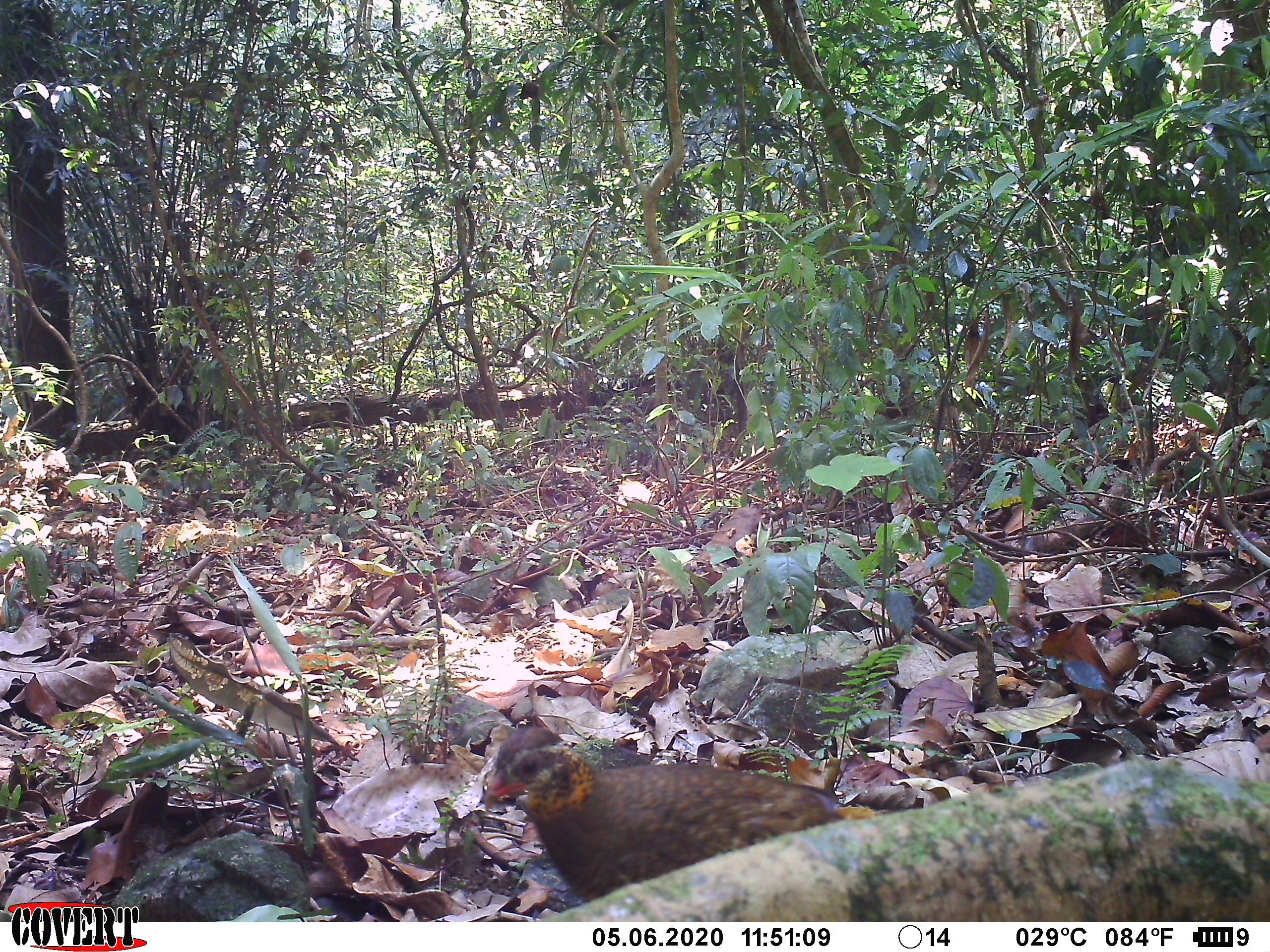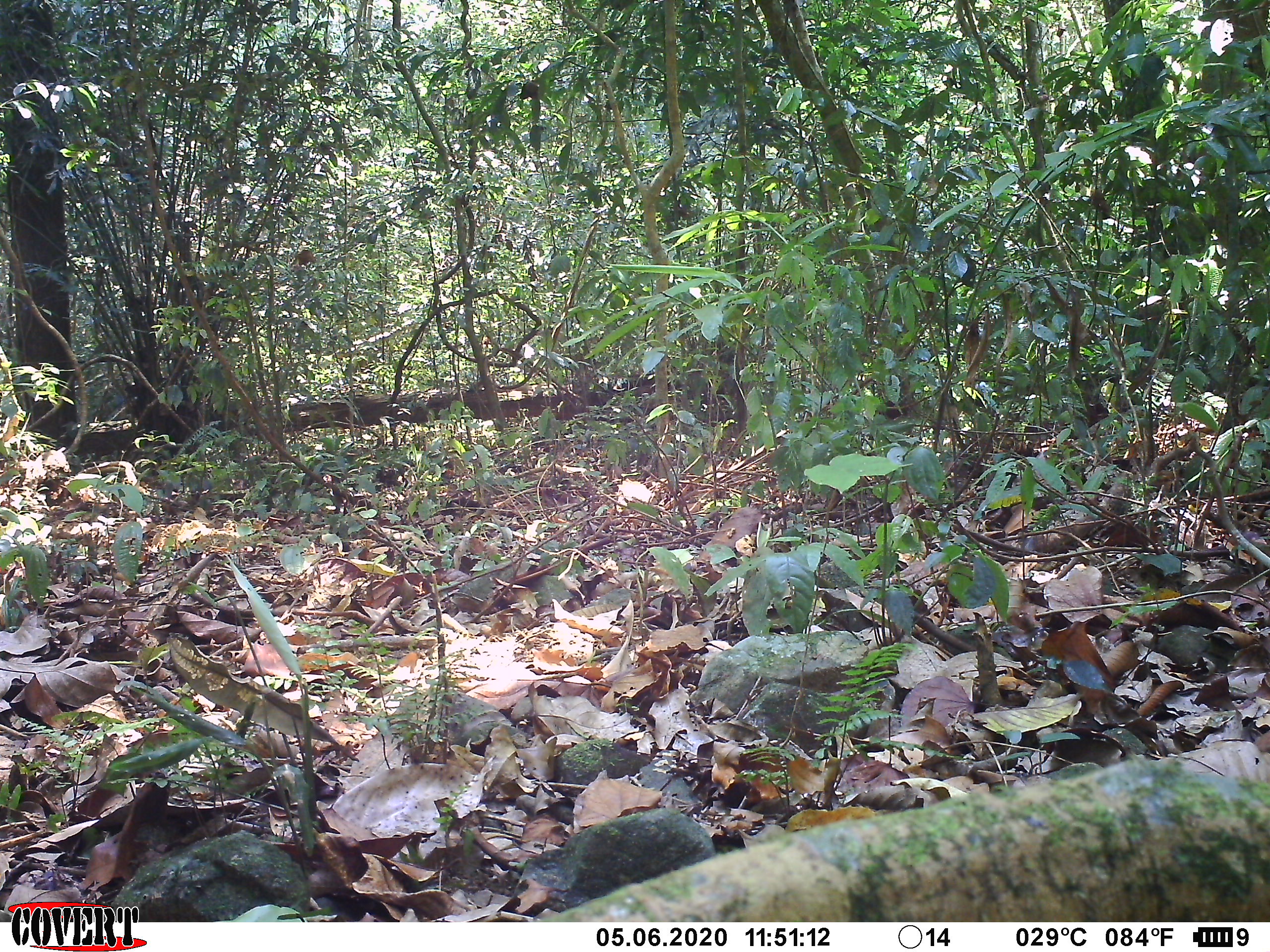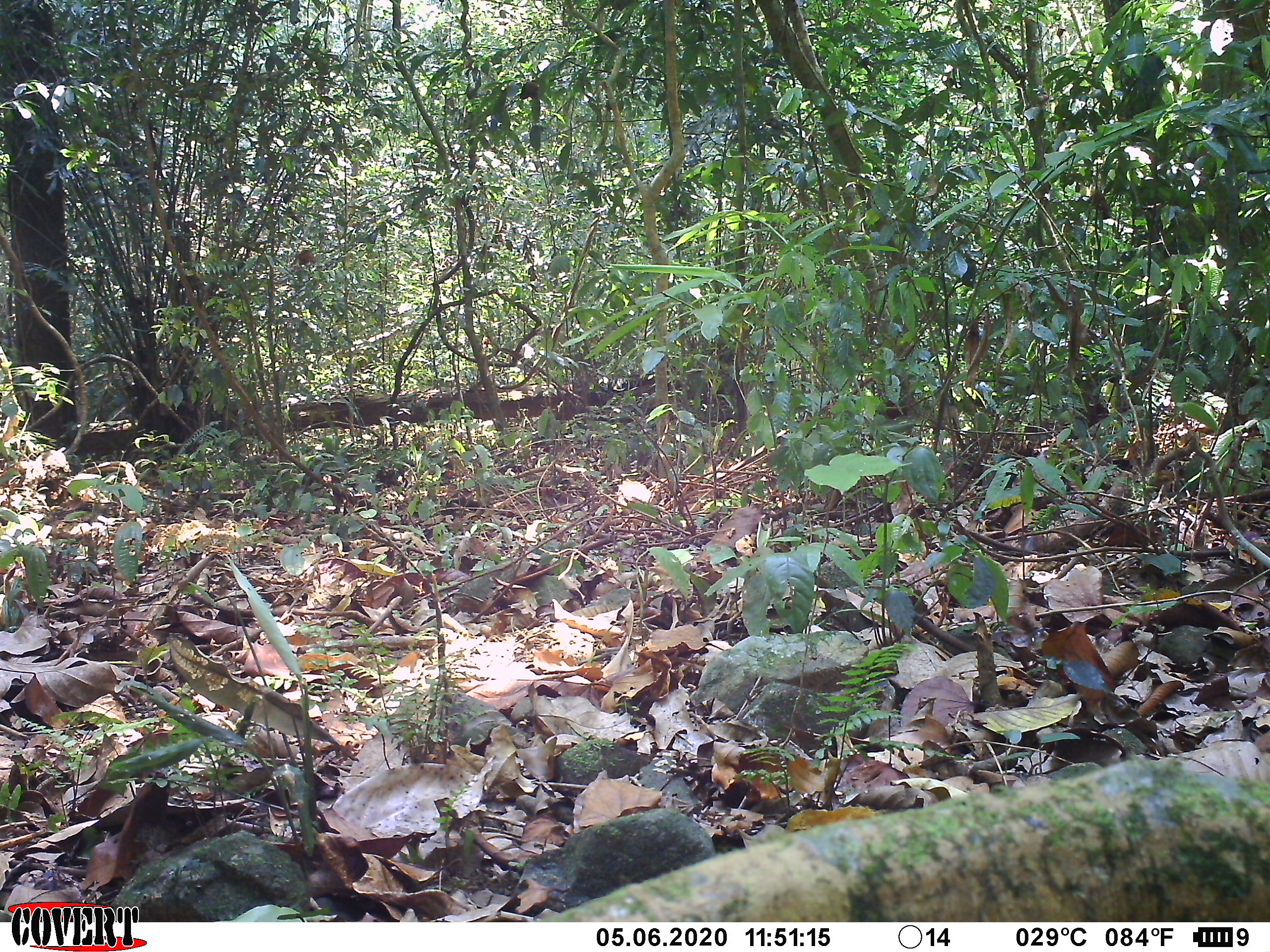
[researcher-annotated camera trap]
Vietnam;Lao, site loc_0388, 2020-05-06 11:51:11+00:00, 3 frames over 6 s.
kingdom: Animalia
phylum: Chordata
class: Aves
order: Galliformes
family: Phasianidae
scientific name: Phasianidae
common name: partridge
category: unidentified partridge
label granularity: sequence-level